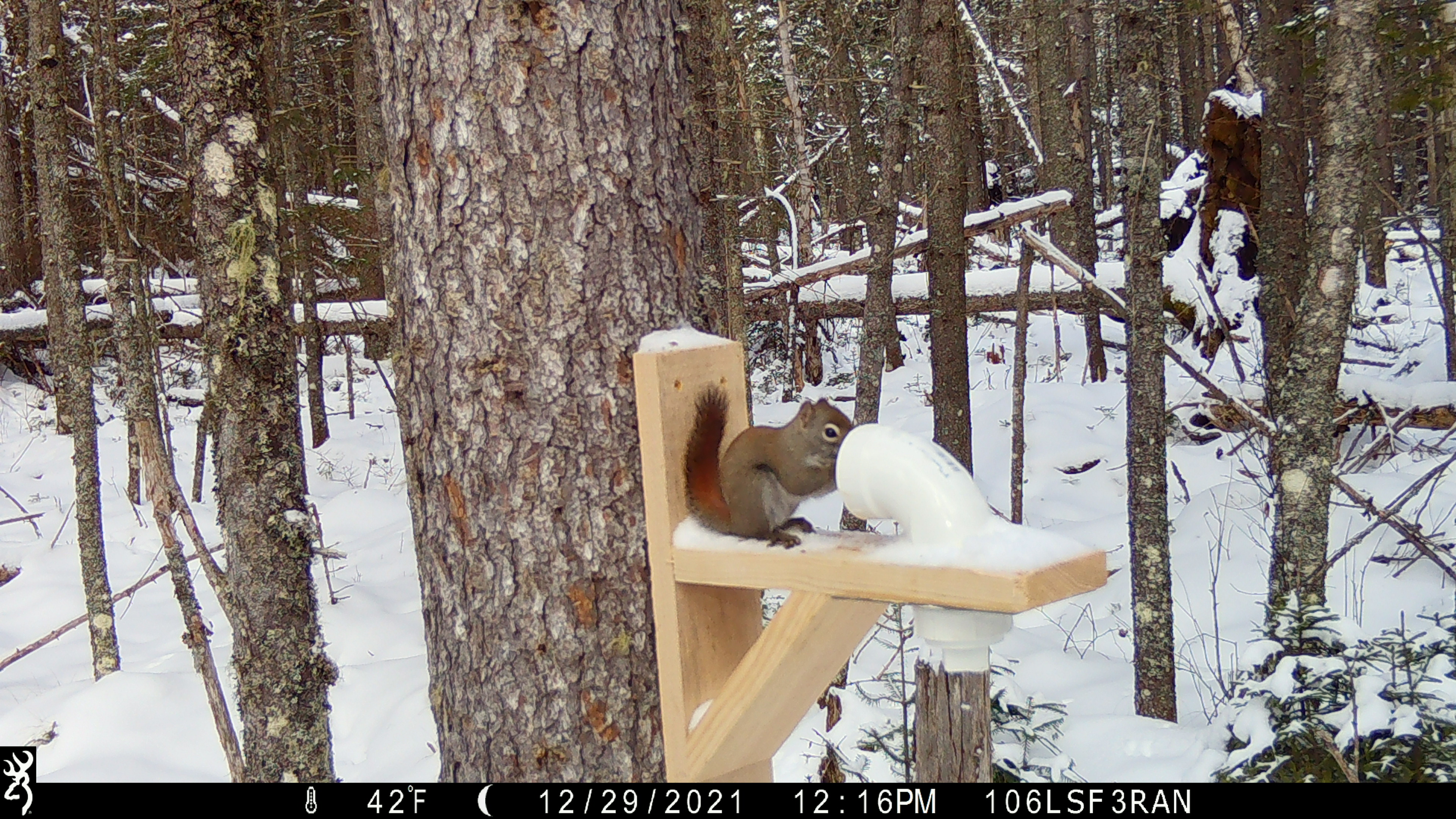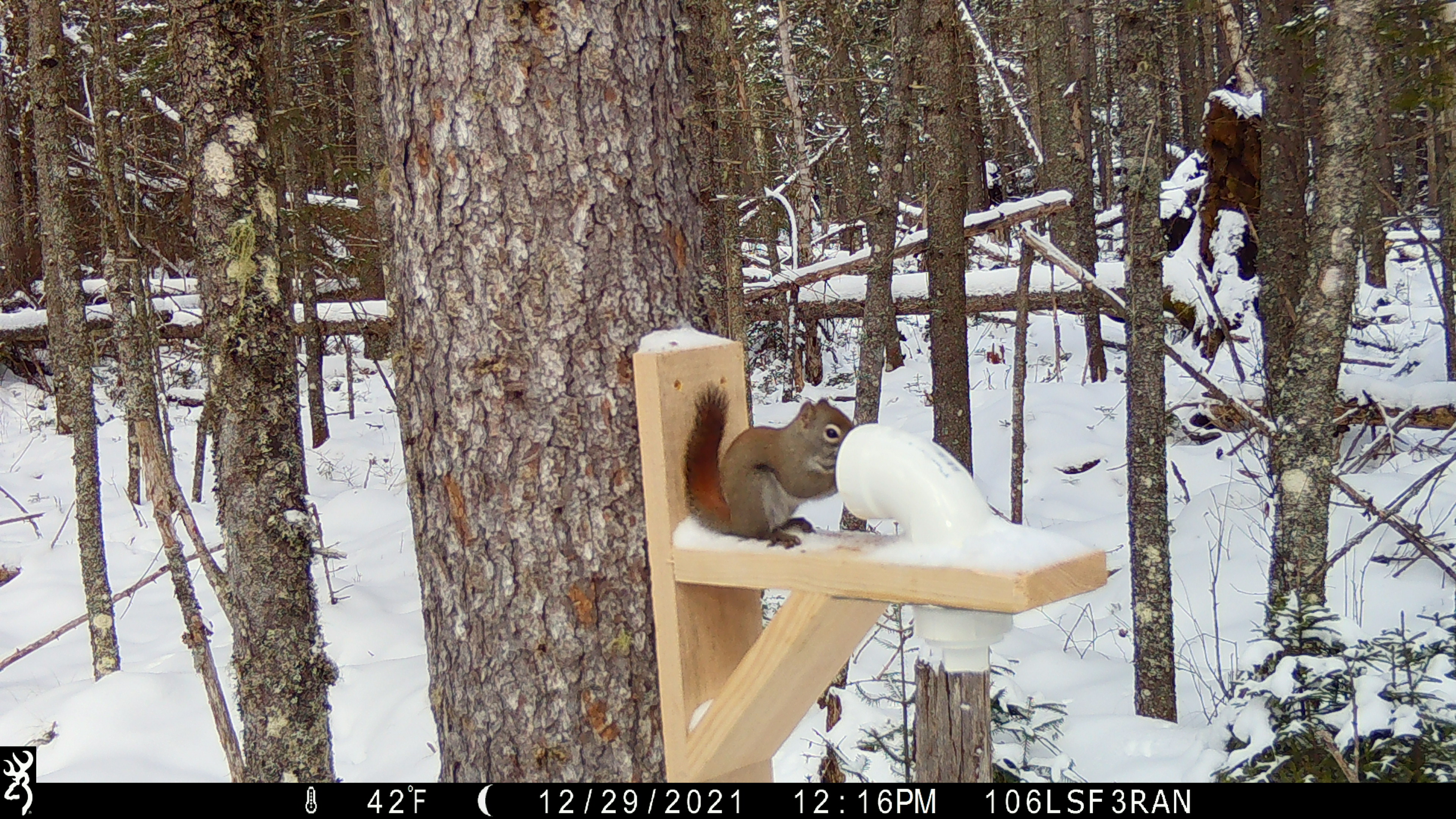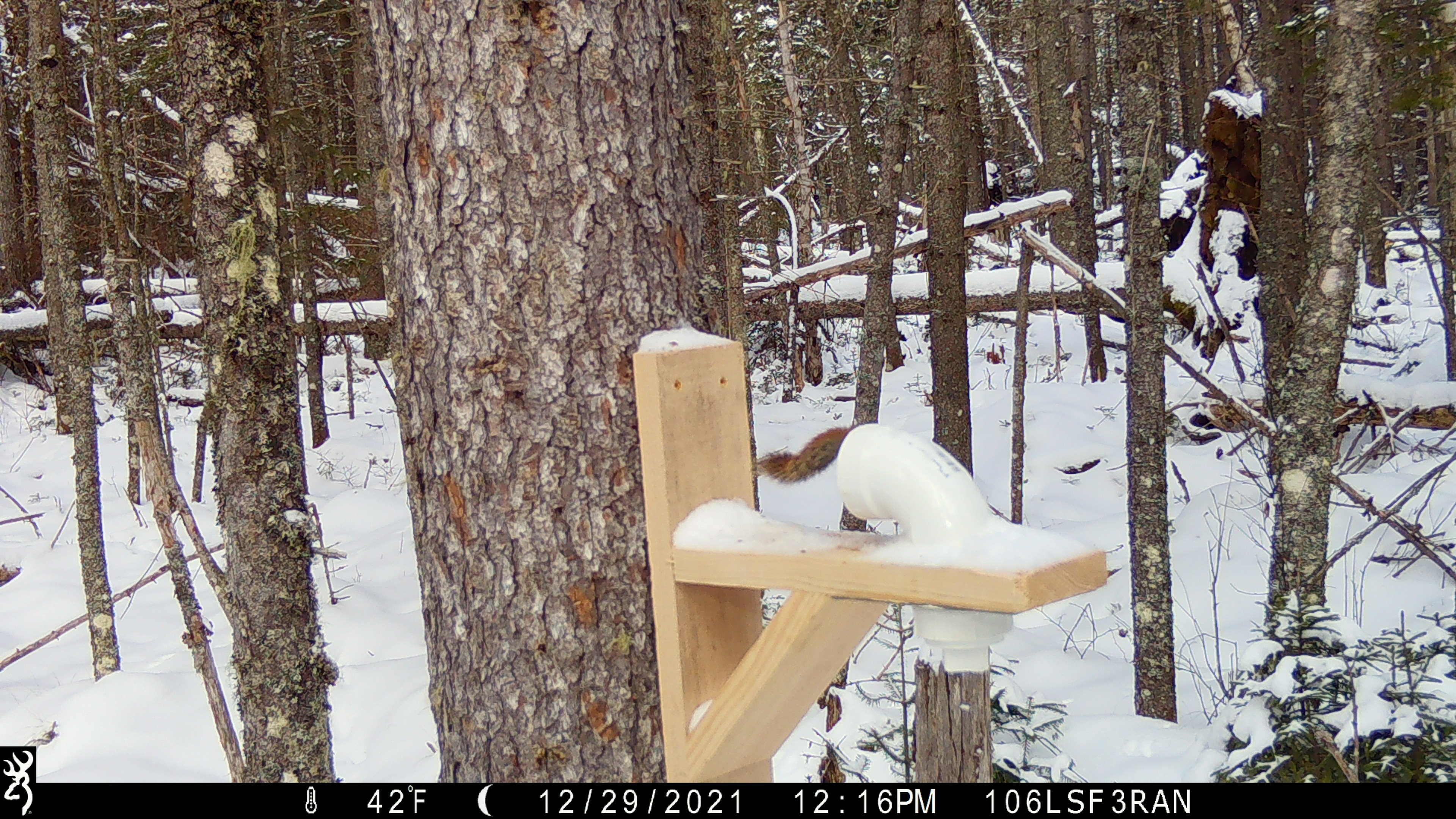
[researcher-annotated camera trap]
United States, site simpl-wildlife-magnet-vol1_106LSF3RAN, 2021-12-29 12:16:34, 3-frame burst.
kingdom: Animalia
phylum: Chordata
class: Mammalia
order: Rodentia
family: Sciuridae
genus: Tamiasciurus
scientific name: Tamiasciurus hudsonicus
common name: red squirrel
Red squirrel (Tamiasciurus hudsonicus).